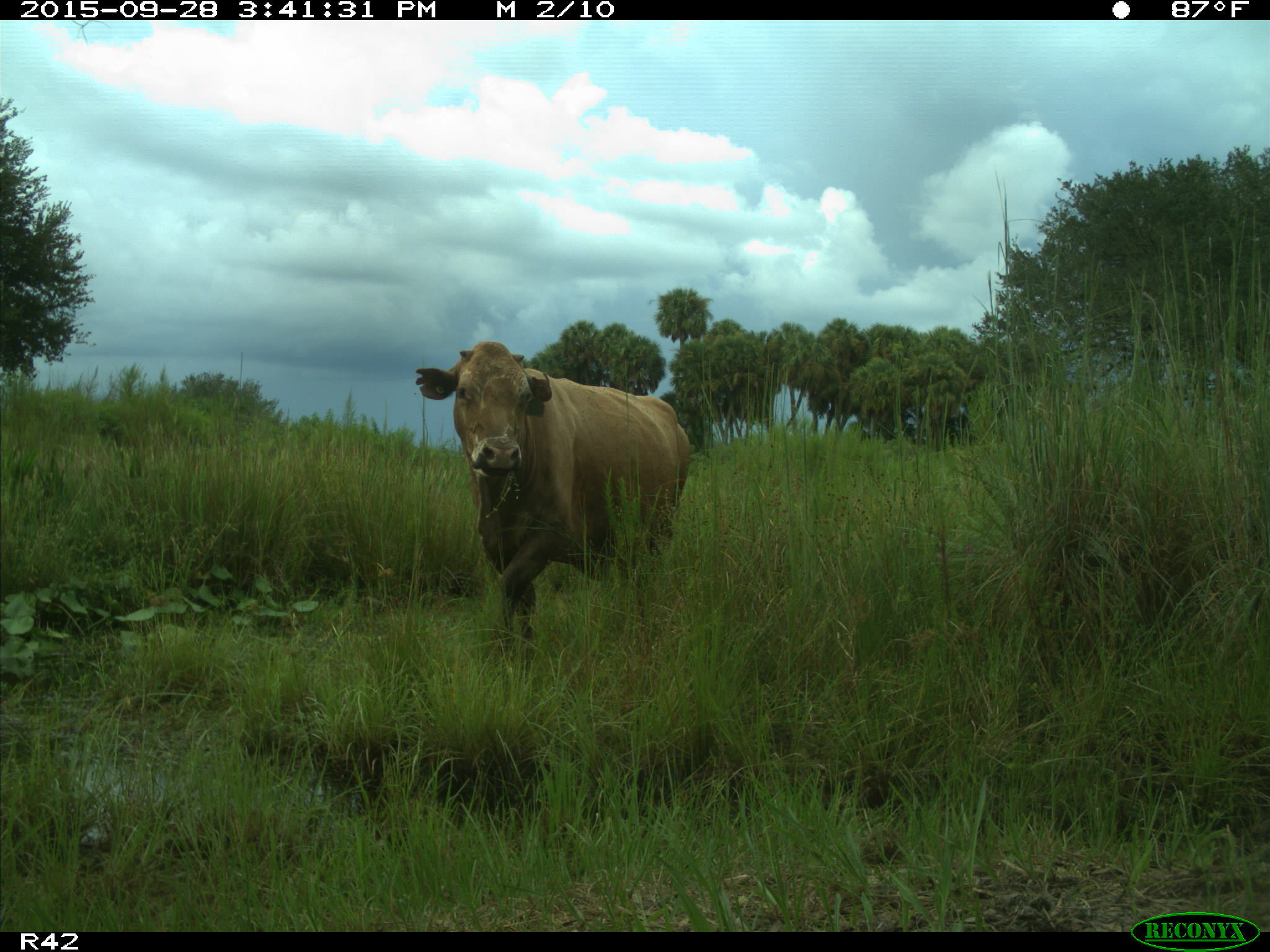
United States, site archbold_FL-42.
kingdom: Animalia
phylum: Chordata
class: Mammalia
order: Artiodactyla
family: Bovidae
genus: Bos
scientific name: Bos taurus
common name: domestic cow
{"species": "Bos taurus (domestic cow)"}